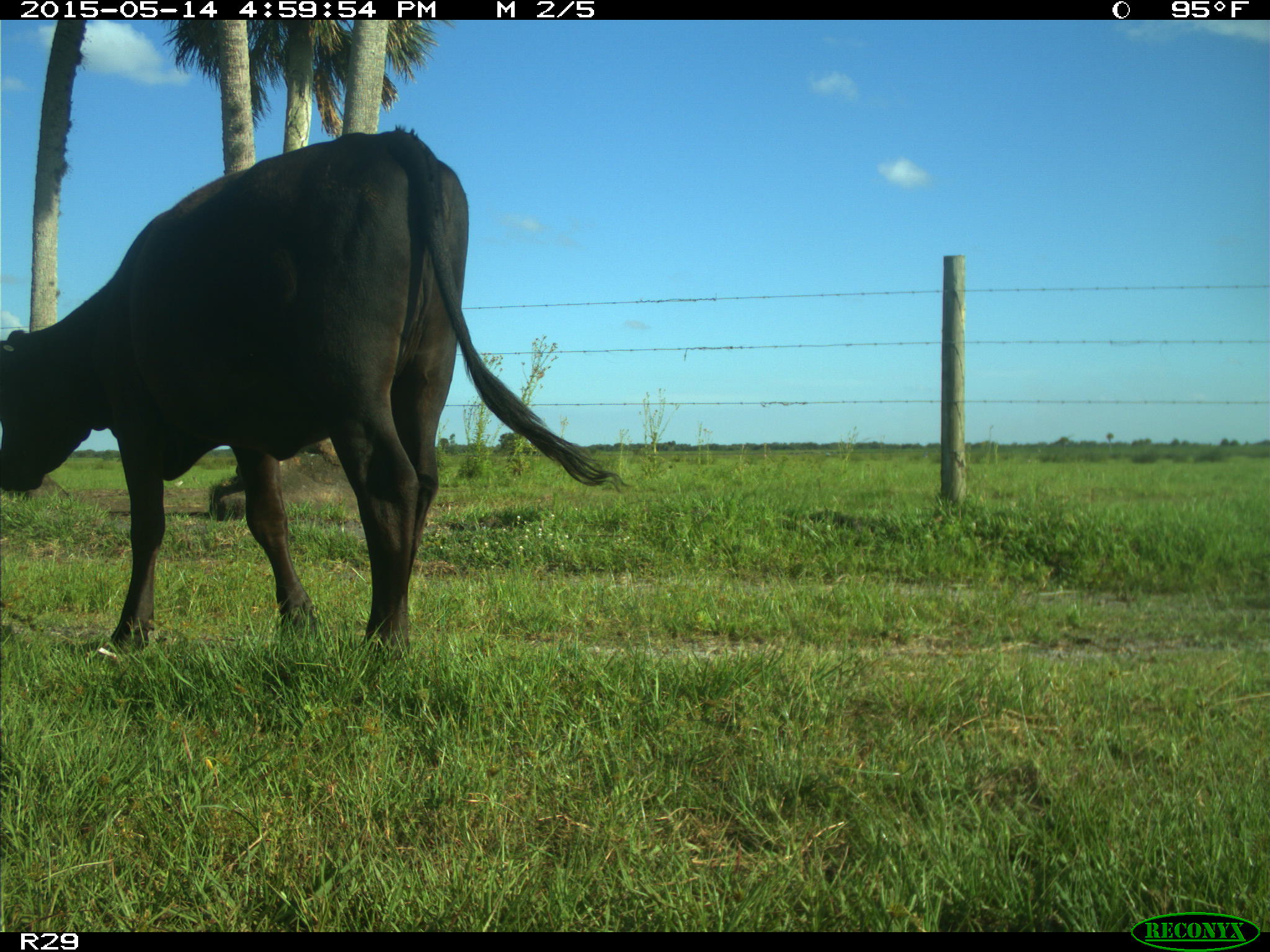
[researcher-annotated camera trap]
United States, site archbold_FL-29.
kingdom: Animalia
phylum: Chordata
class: Mammalia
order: Artiodactyla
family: Bovidae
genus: Bos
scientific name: Bos taurus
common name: domestic cow